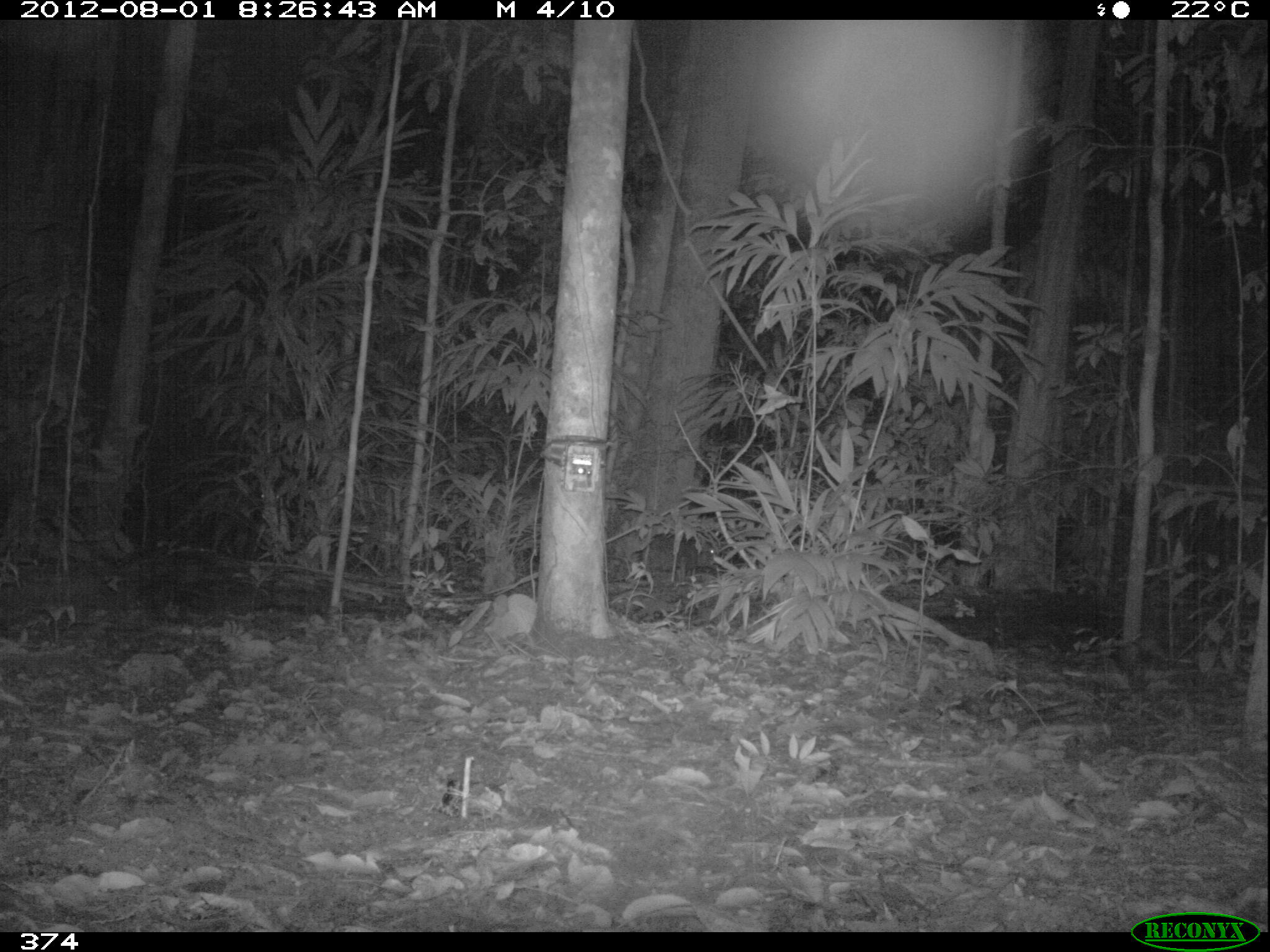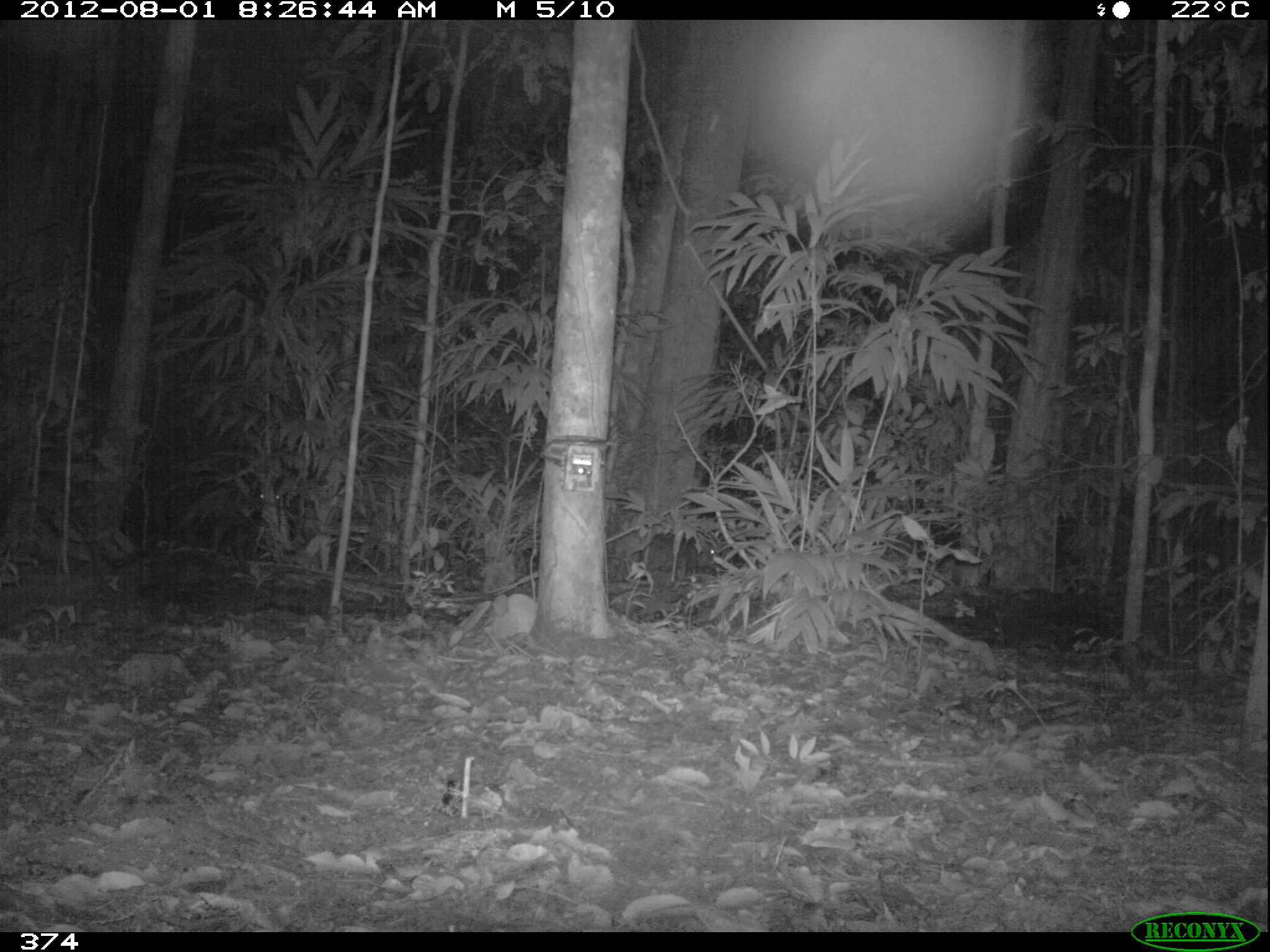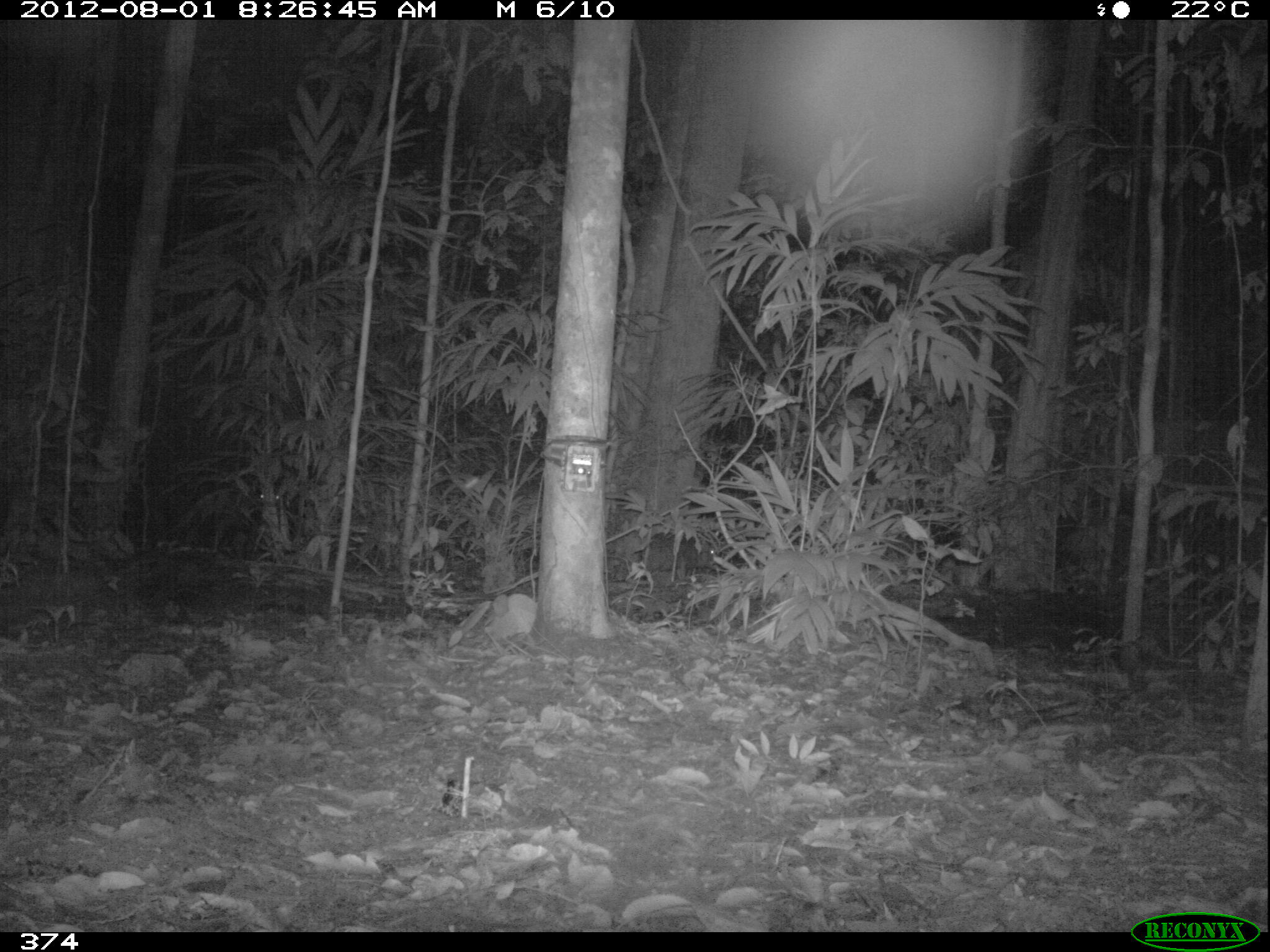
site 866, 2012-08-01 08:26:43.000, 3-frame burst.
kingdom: Animalia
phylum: Chordata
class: Mammalia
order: Artiodactyla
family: Tayassuidae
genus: Tayassu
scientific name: Tayassu pecari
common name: white-lipped peccary